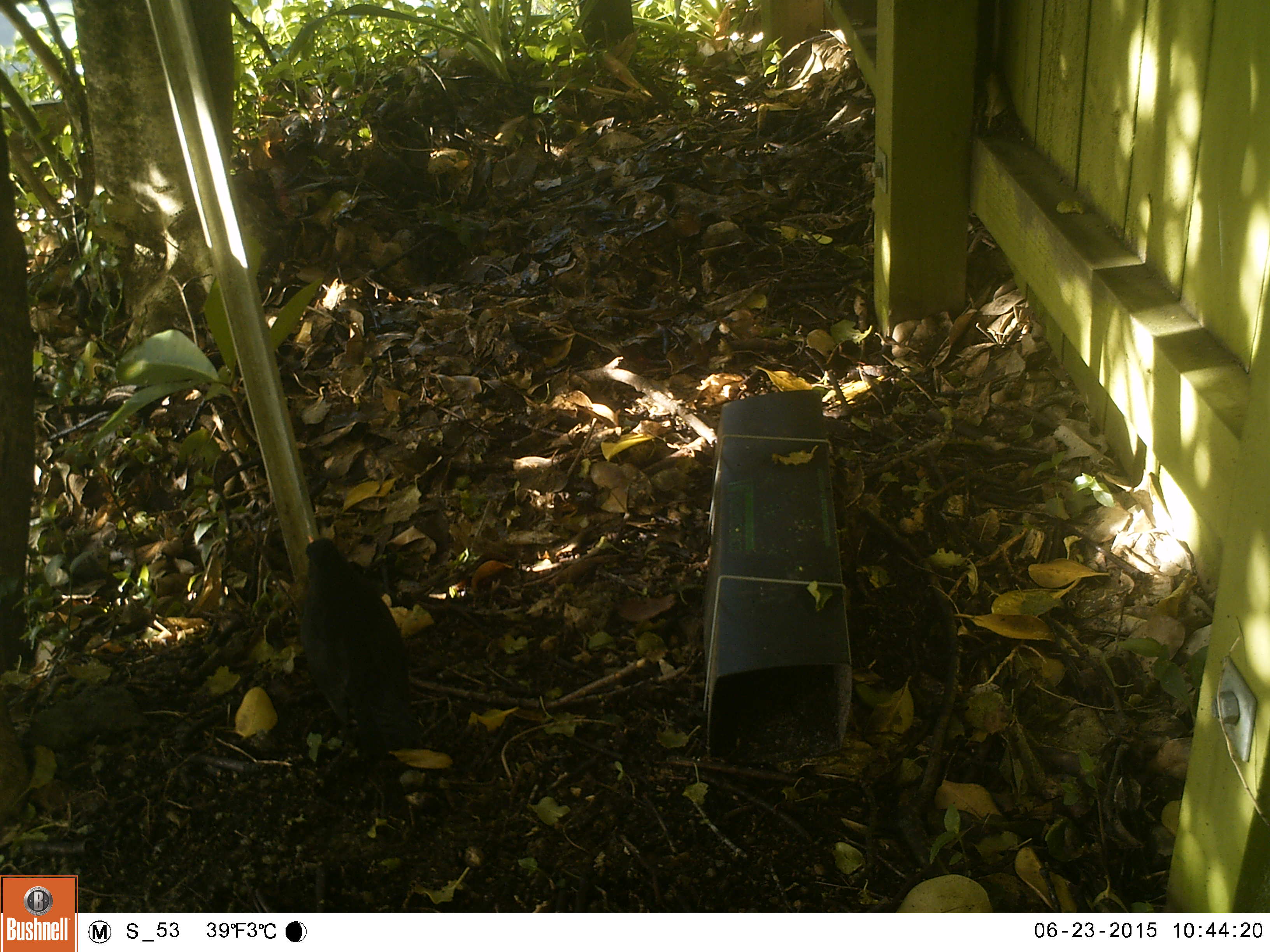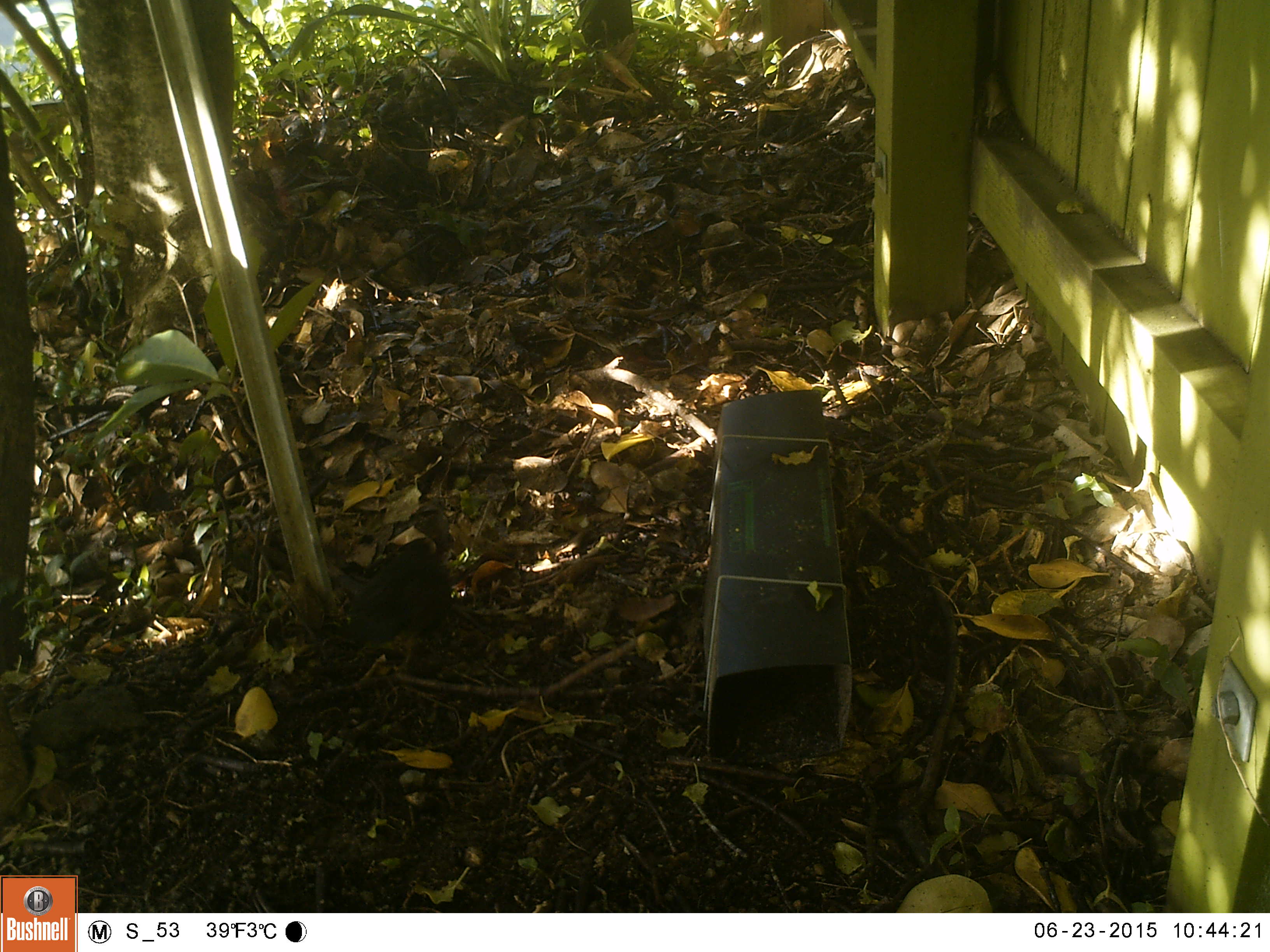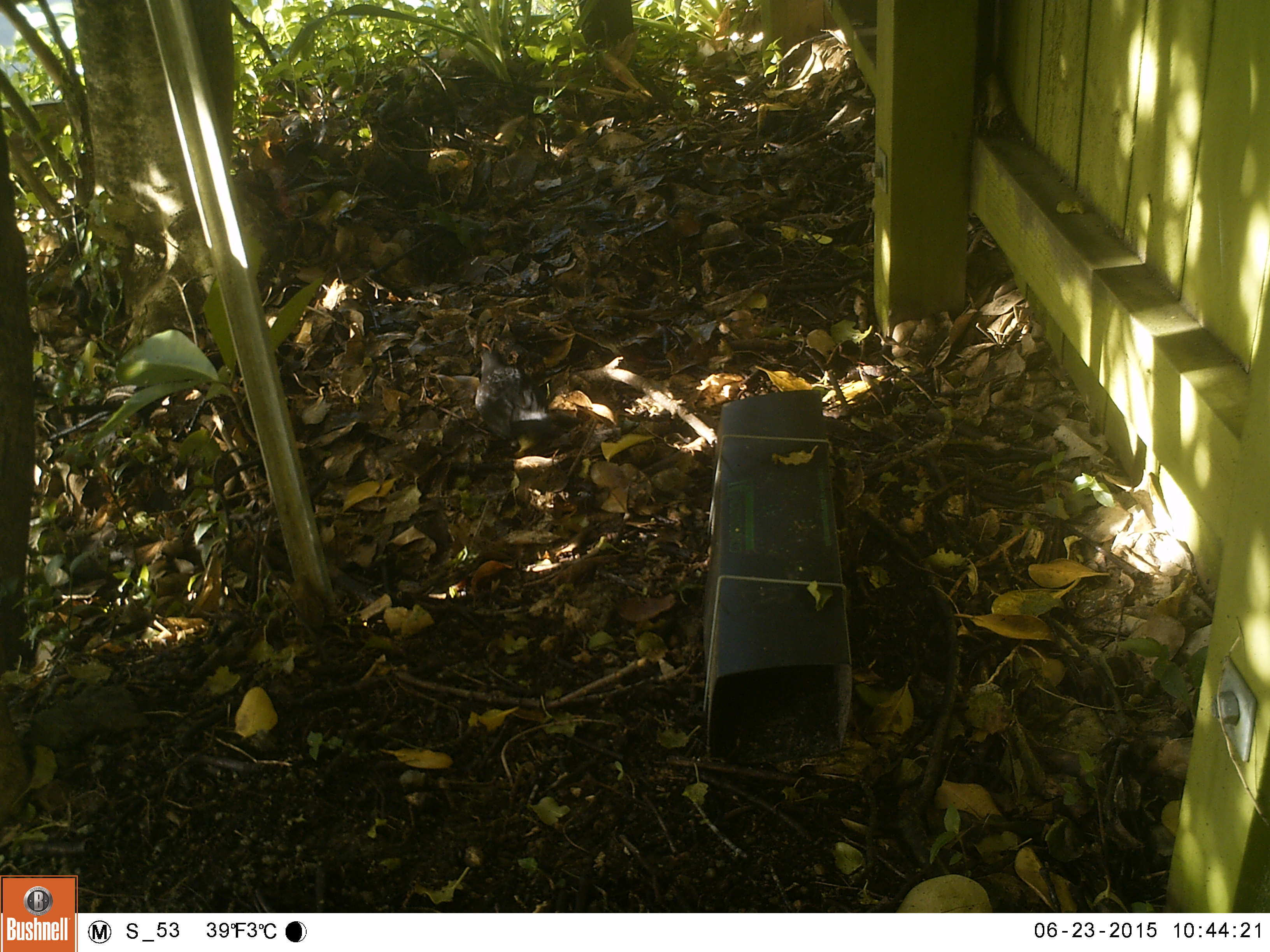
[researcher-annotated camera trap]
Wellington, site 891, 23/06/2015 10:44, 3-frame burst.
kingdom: Animalia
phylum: Chordata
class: Aves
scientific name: Aves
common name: bird